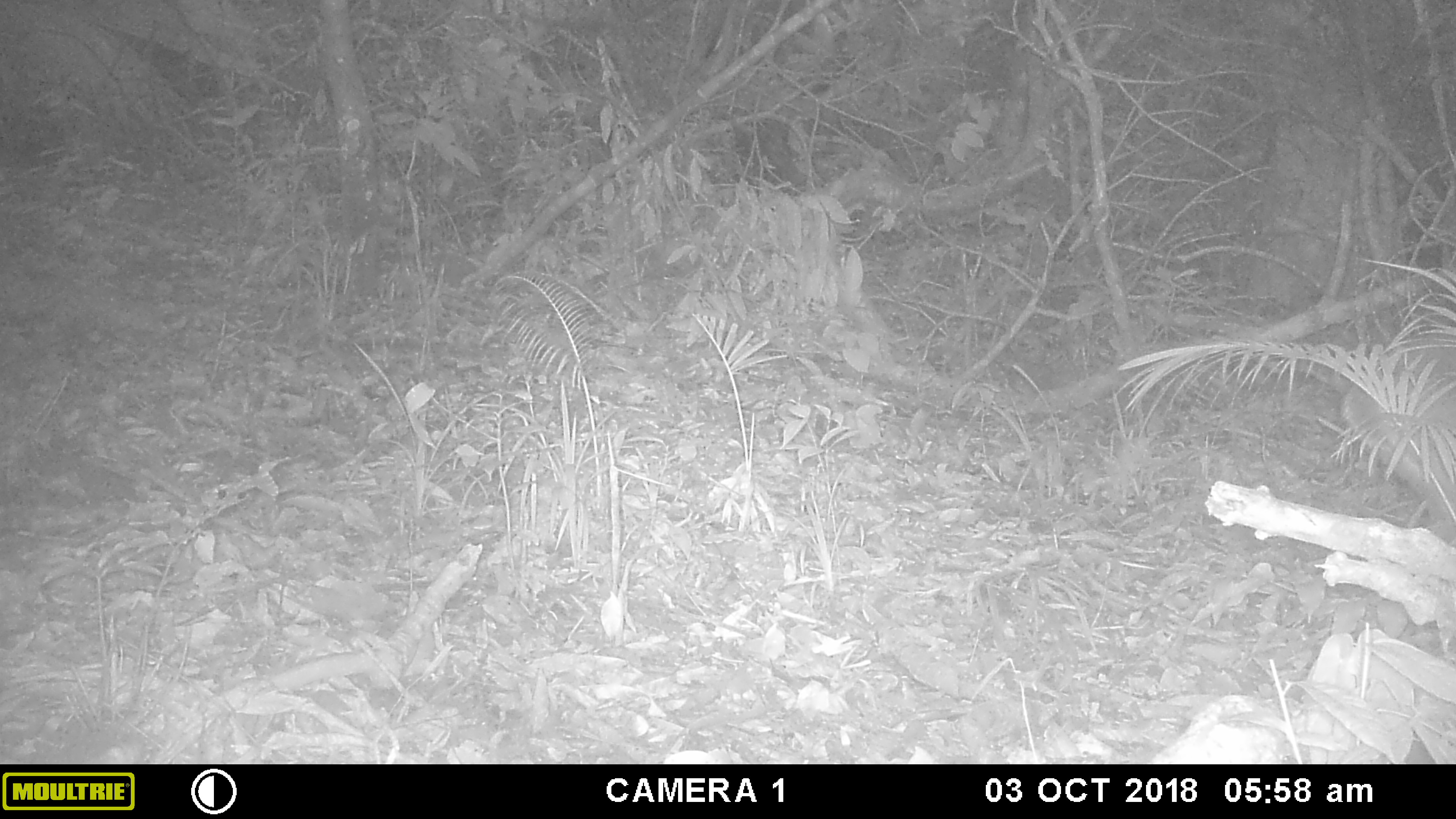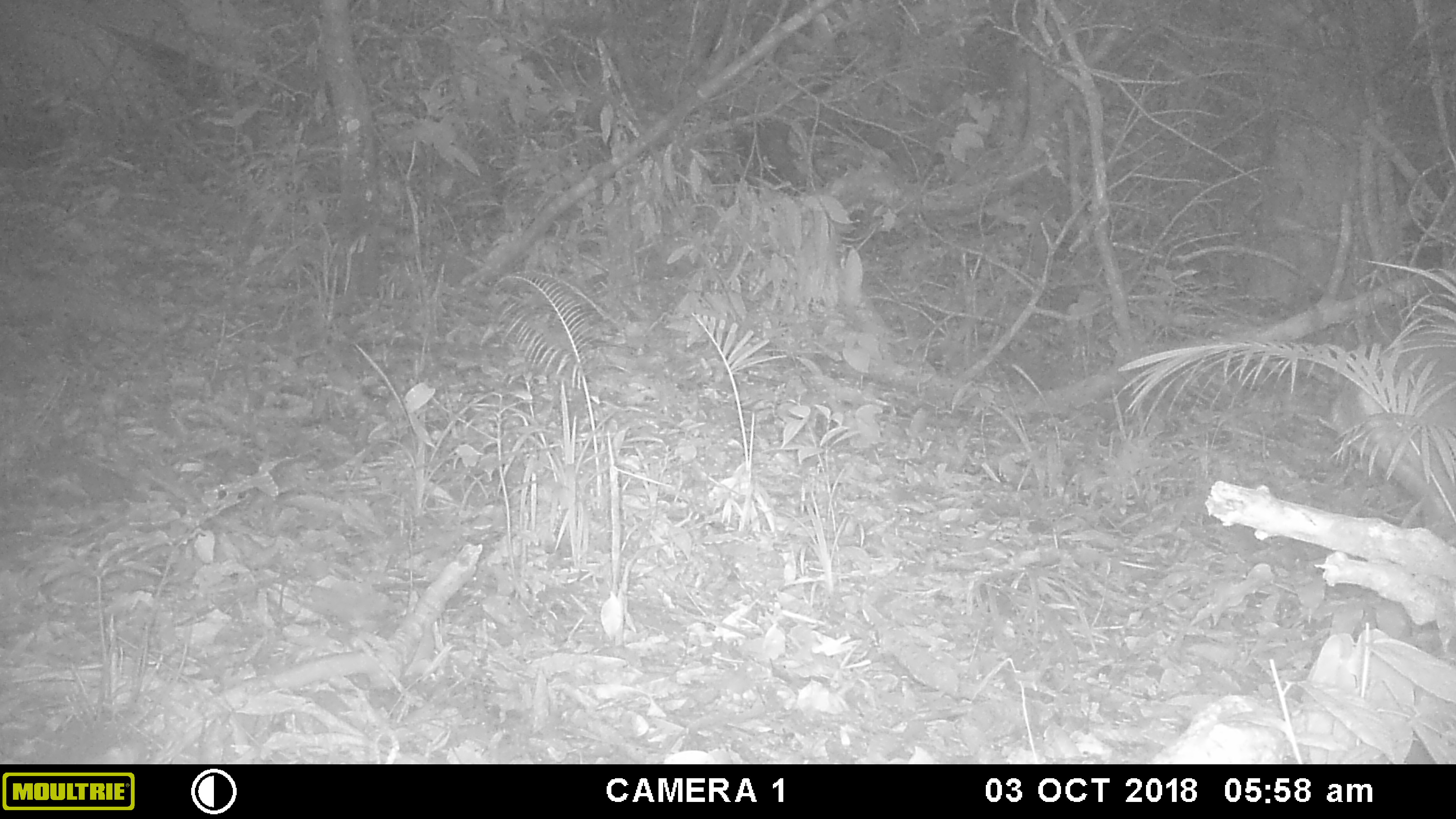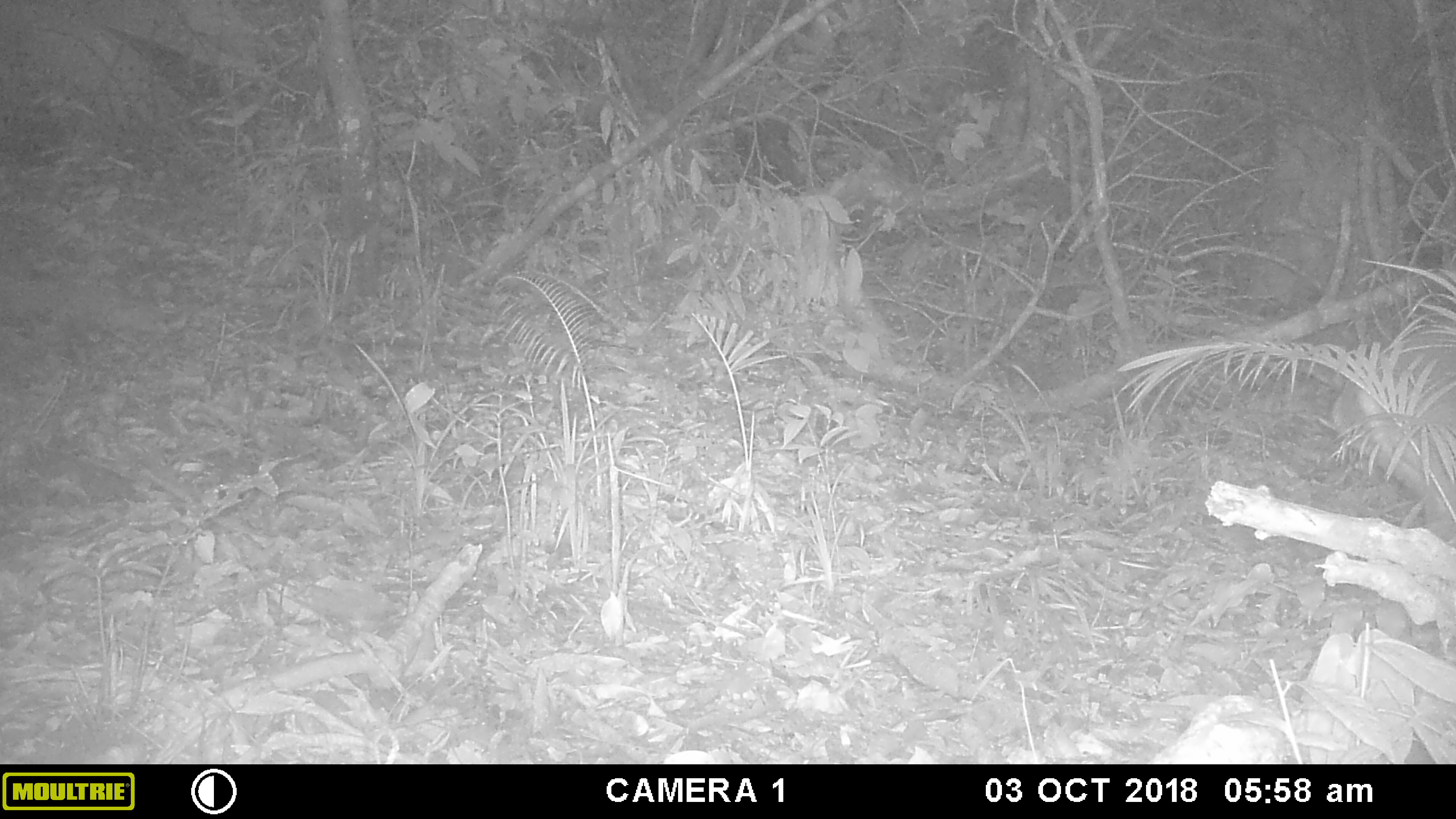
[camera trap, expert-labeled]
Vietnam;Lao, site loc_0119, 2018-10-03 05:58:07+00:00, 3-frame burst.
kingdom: Animalia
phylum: Chordata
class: Mammalia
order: Artiodactyla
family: Cervidae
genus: Muntiacus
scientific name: Muntiacus vuquangensis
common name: large-antlered muntjac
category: large antlered muntjac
Large antlered muntjac (large-antlered muntjac) (Muntiacus vuquangensis). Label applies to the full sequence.